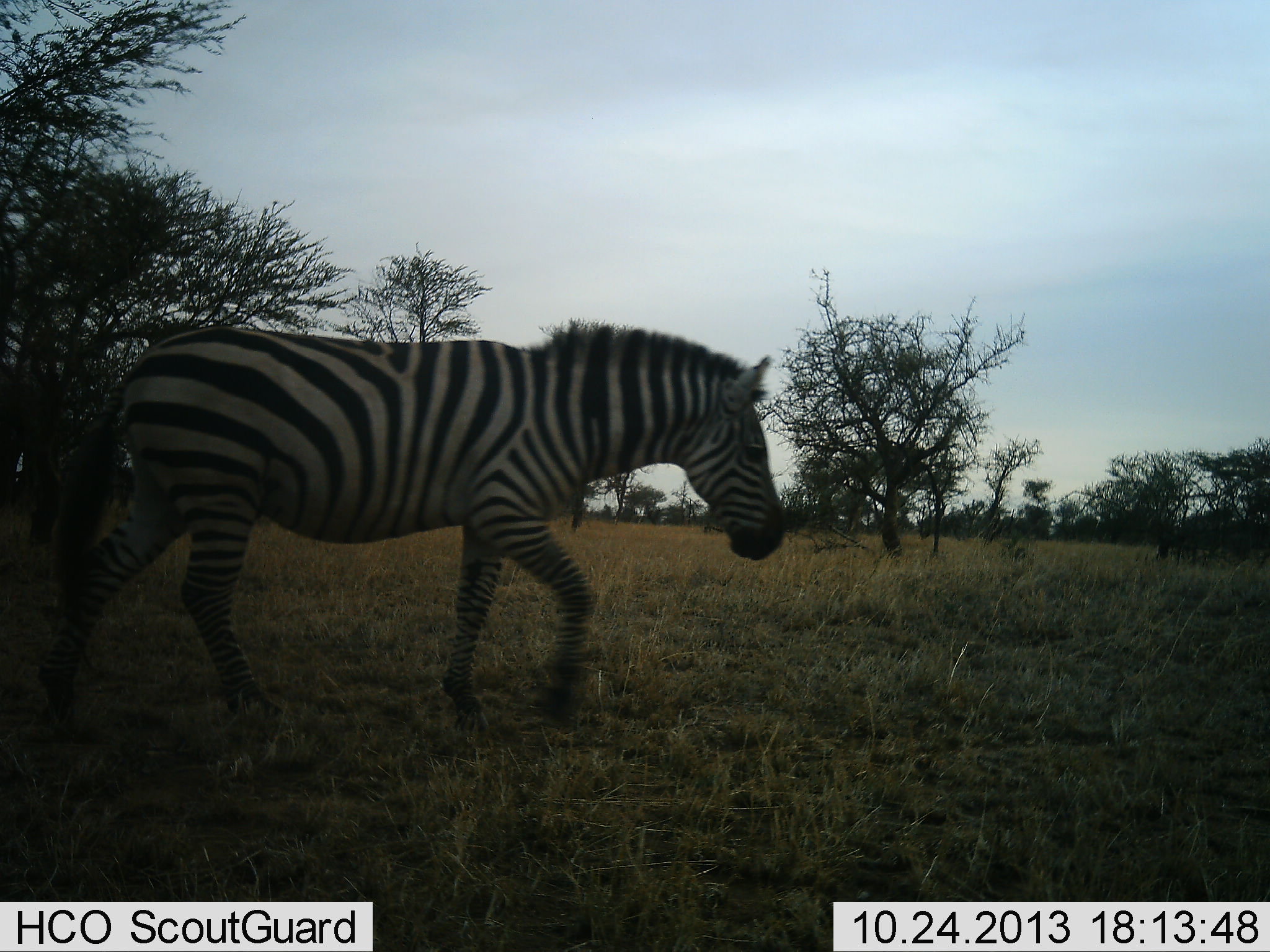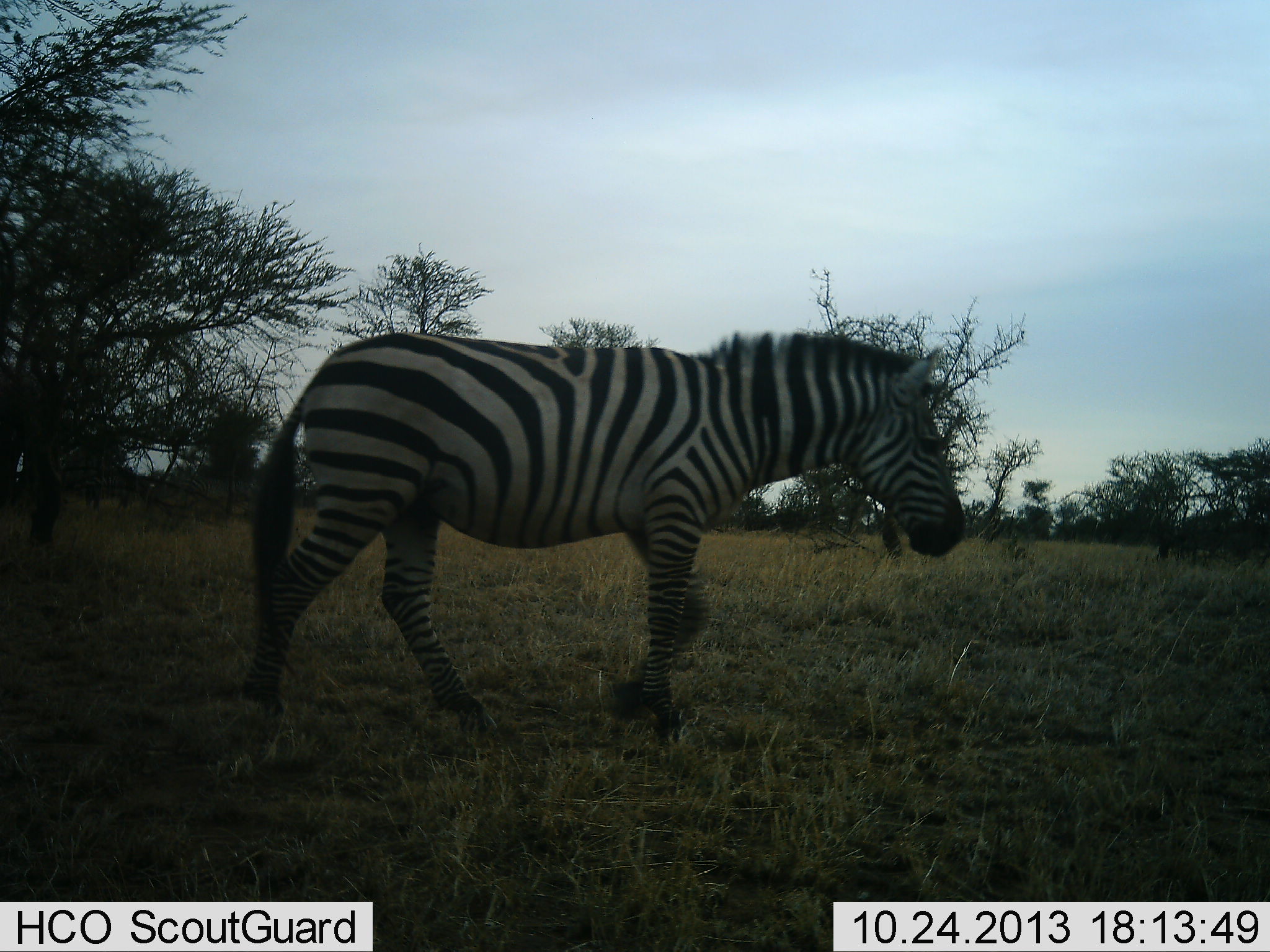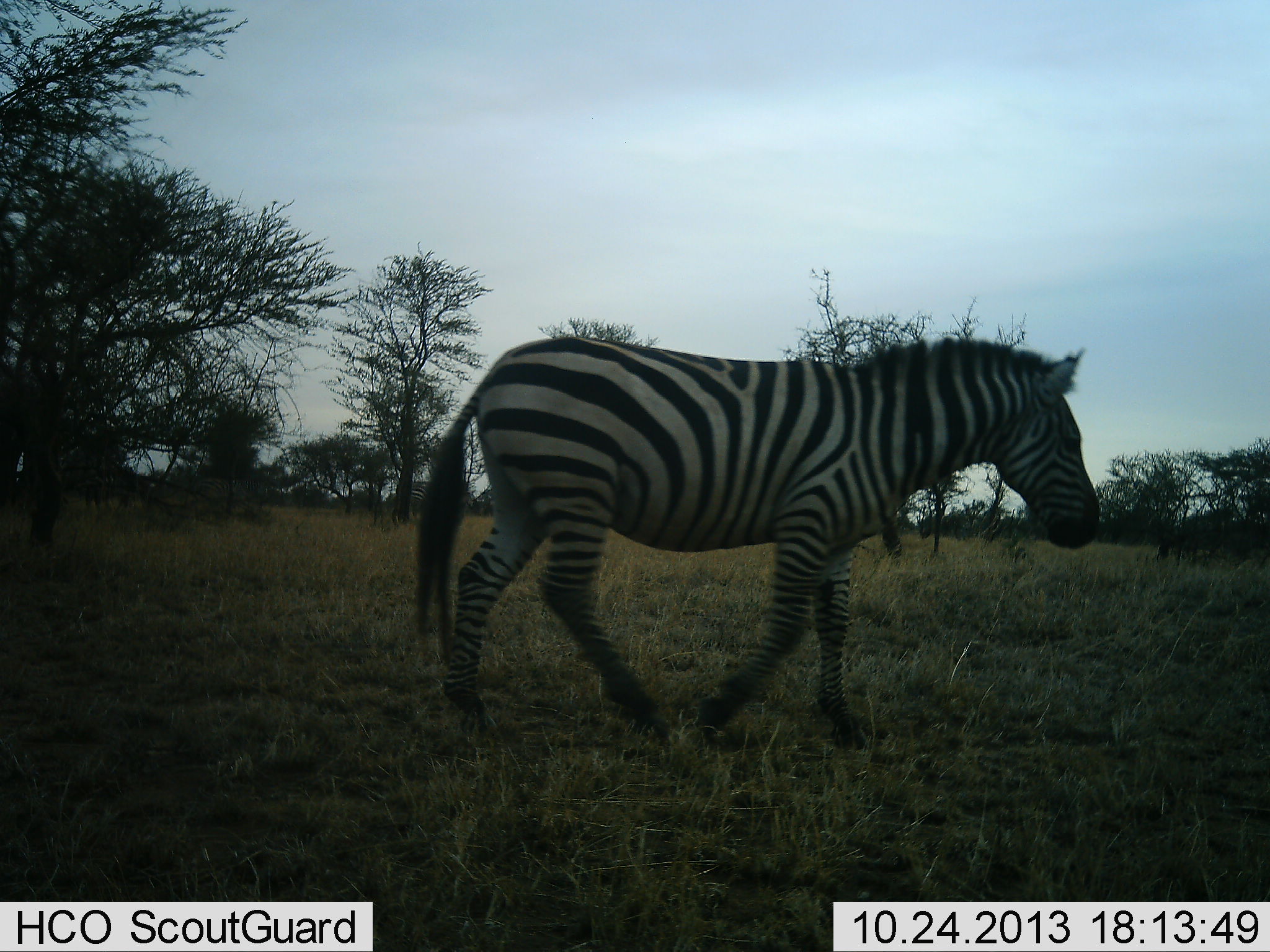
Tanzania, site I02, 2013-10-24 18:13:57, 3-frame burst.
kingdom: Animalia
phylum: Chordata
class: Mammalia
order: Perissodactyla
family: Equidae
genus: Equus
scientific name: Equus quagga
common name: plains zebra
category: zebra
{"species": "zebra (plains zebra) (Equus quagga)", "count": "1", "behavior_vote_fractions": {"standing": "0%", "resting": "0%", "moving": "100%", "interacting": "0%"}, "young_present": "0%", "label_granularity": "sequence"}